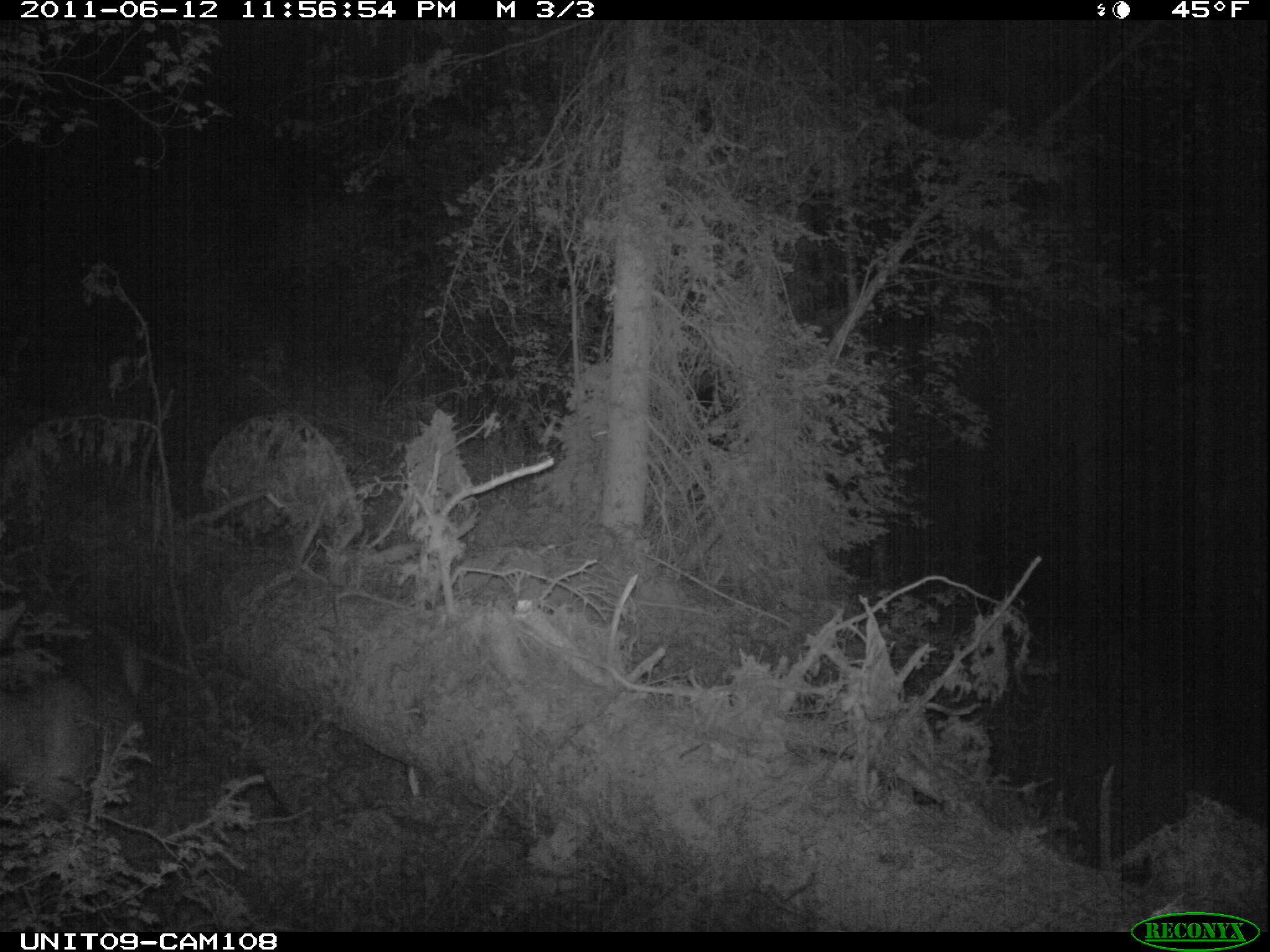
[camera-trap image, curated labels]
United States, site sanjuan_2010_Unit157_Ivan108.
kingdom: Animalia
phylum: Chordata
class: Mammalia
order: Artiodactyla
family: Cervidae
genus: Odocoileus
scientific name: Odocoileus hemionus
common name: mule deer